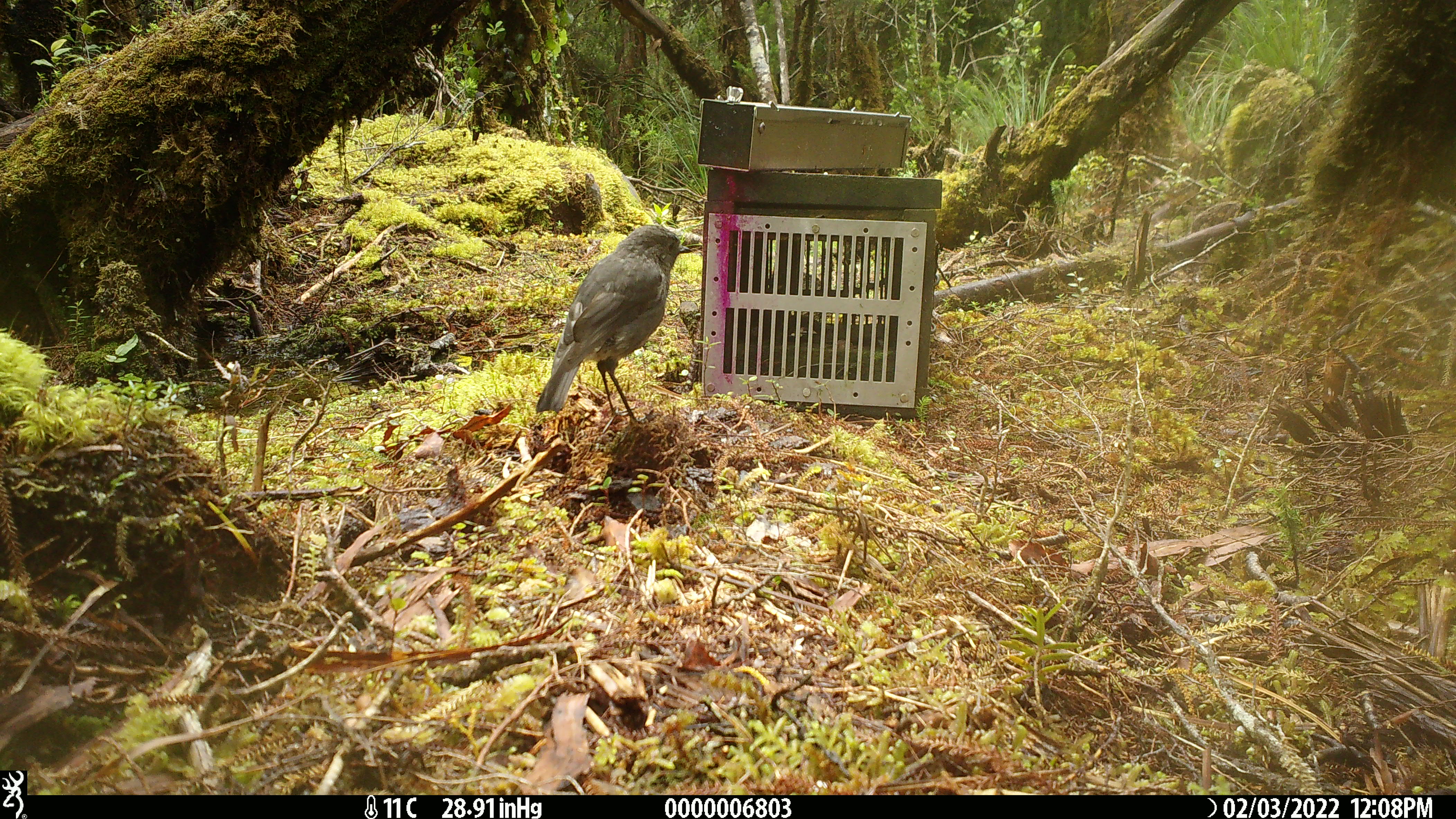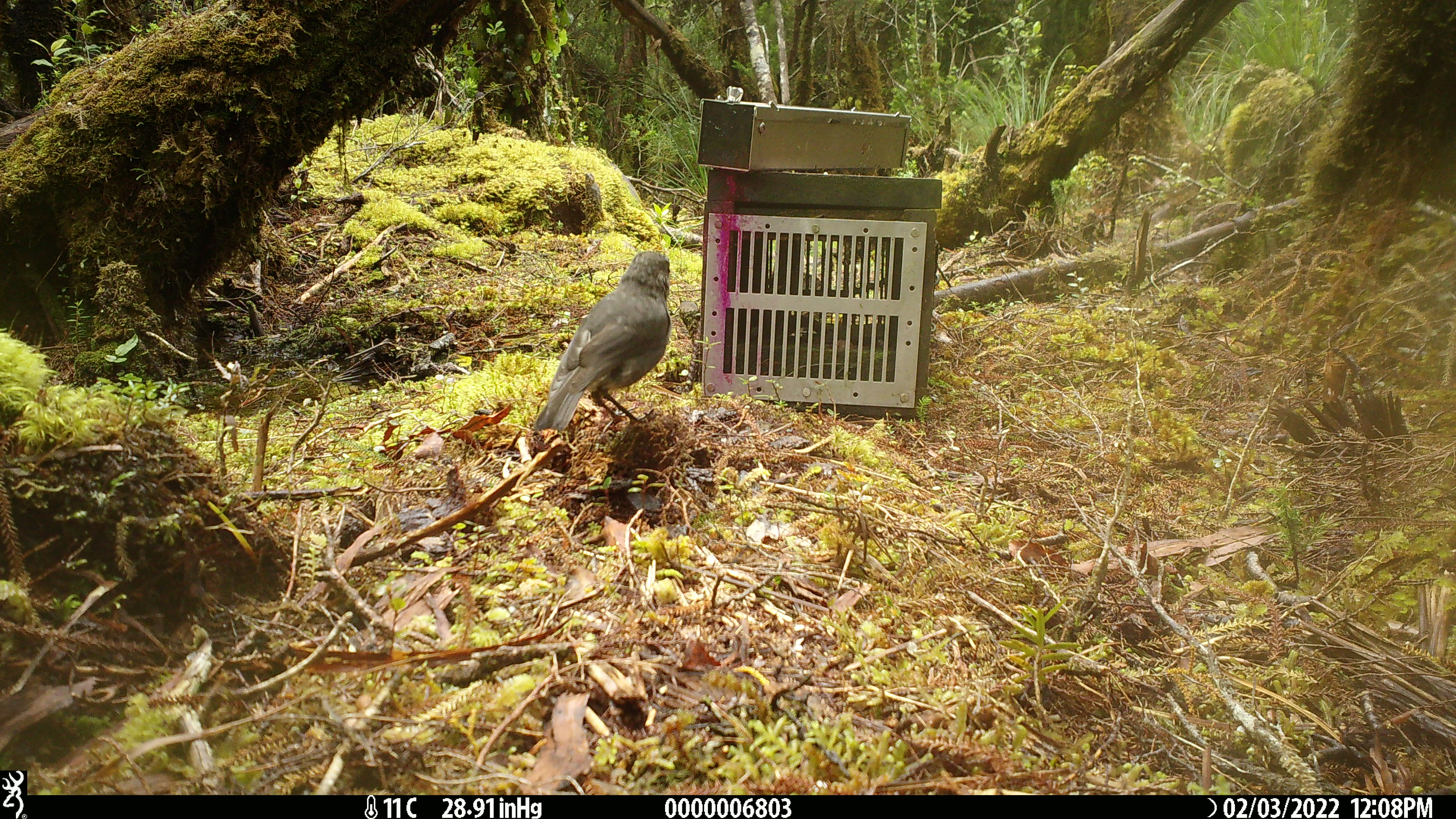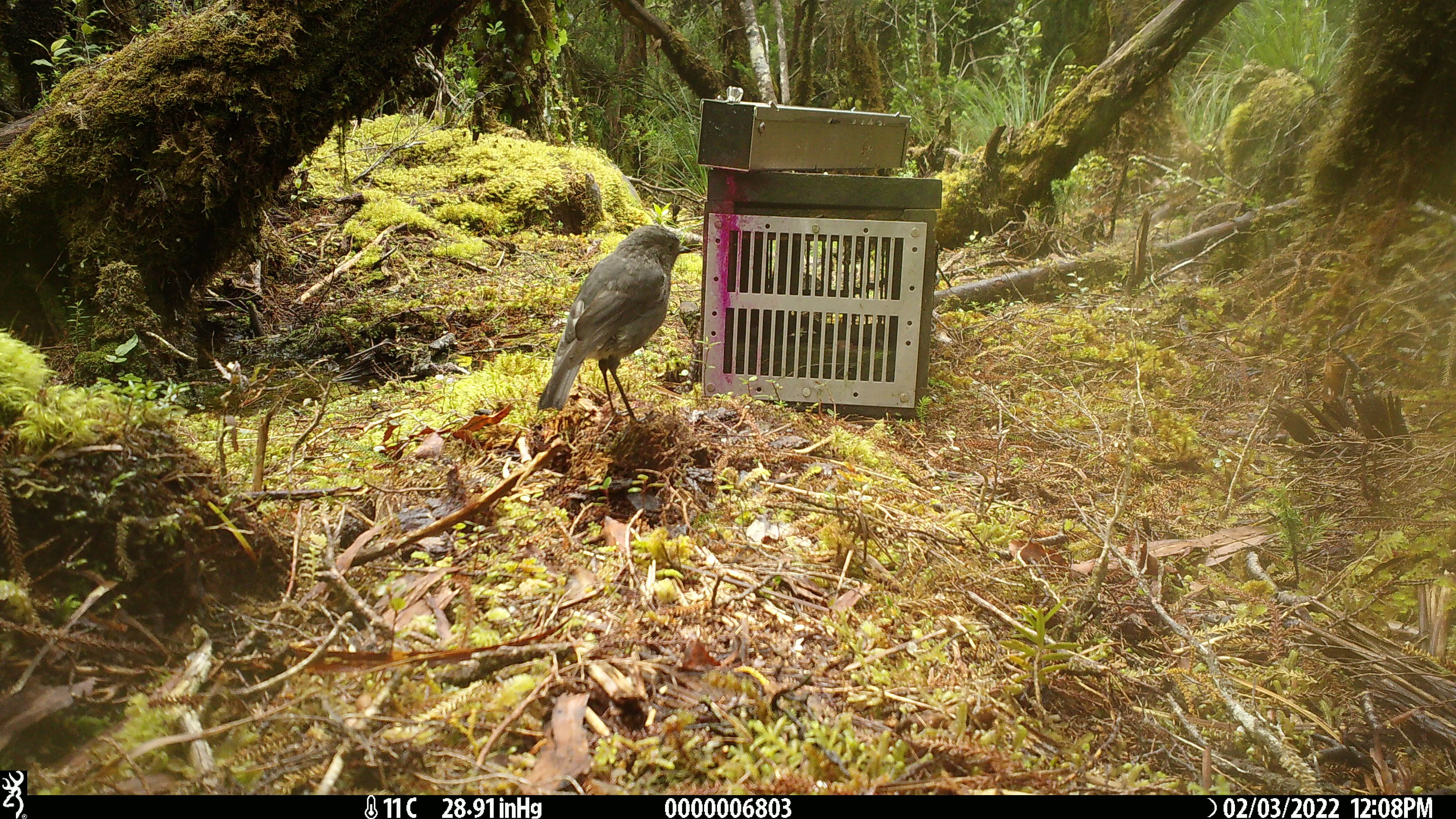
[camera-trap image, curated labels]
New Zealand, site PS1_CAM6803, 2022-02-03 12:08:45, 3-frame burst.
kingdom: Animalia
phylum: Chordata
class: Aves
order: Passeriformes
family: Petroicidae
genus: Petroica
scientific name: Petroica australis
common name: new zealand robin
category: robin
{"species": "robin (new zealand robin) (Petroica australis)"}